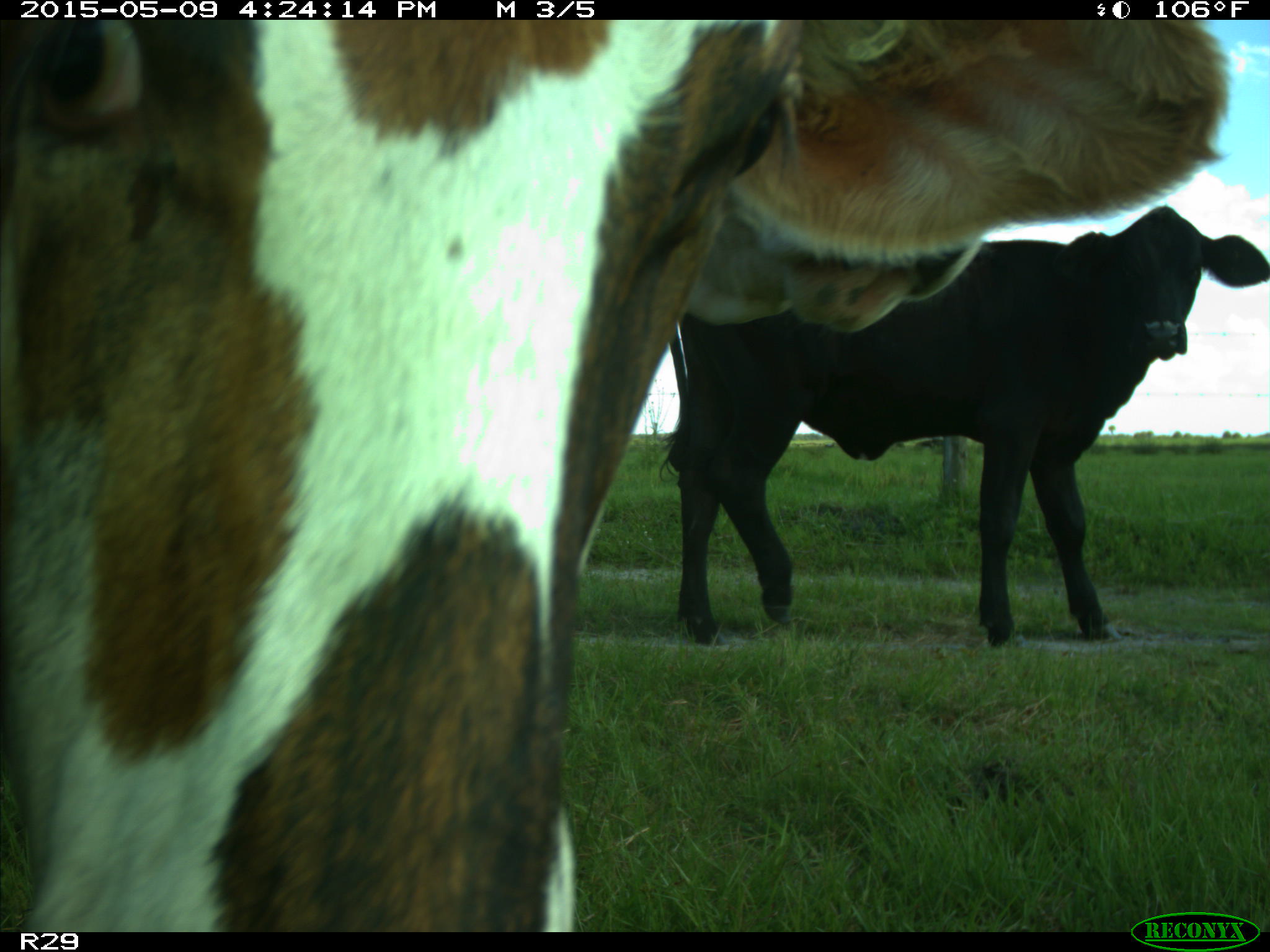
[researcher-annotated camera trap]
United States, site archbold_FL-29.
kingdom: Animalia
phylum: Chordata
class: Mammalia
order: Artiodactyla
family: Bovidae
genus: Bos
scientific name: Bos taurus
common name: domestic cow